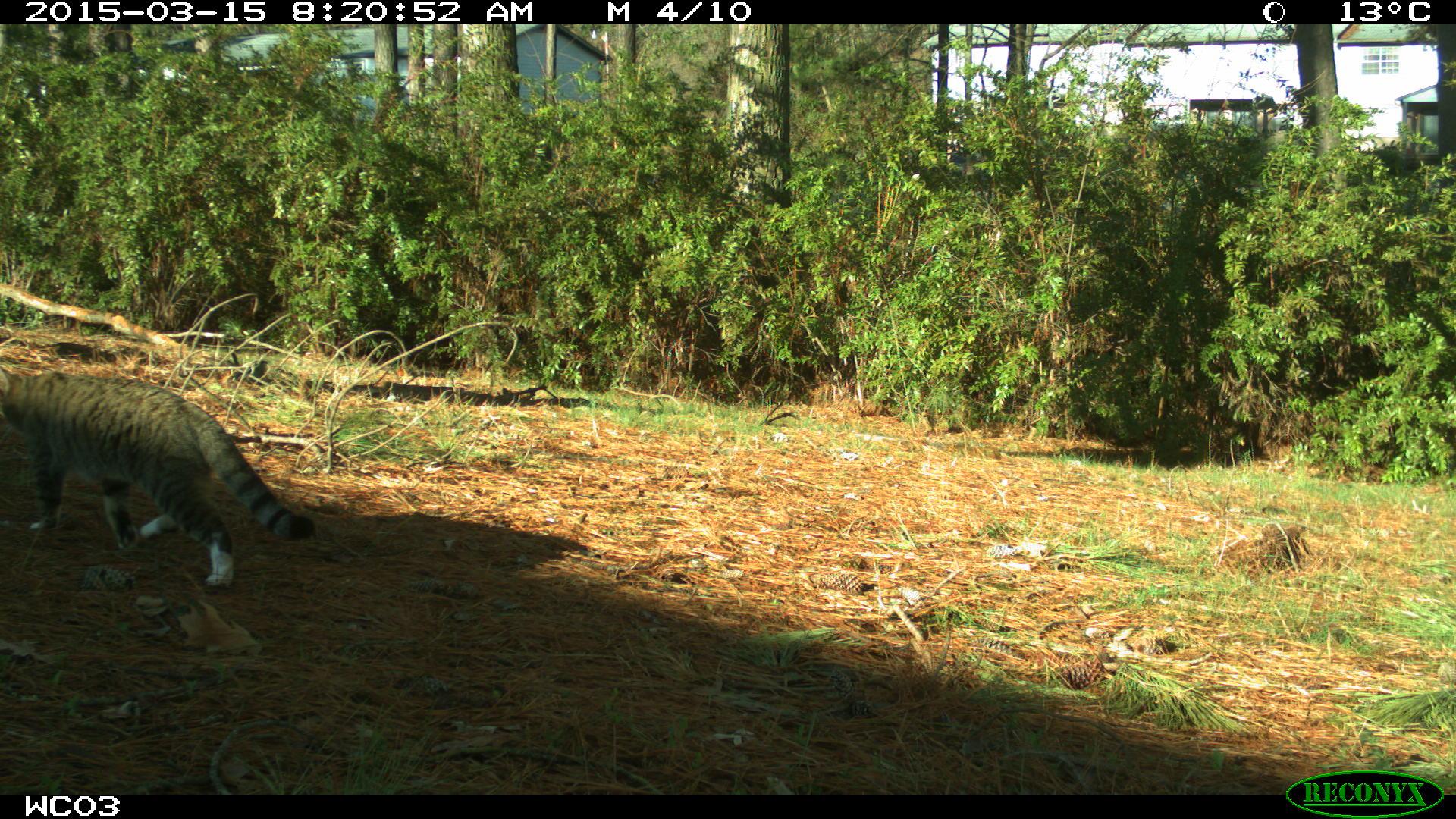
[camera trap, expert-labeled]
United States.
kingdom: Animalia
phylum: Chordata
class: Mammalia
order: Carnivora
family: Felidae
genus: Felis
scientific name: Felis catus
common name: domestic cat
Domestic Cat (Felis catus).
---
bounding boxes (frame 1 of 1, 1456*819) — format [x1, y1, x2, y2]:
Domestic Cat: [0, 352, 320, 577]